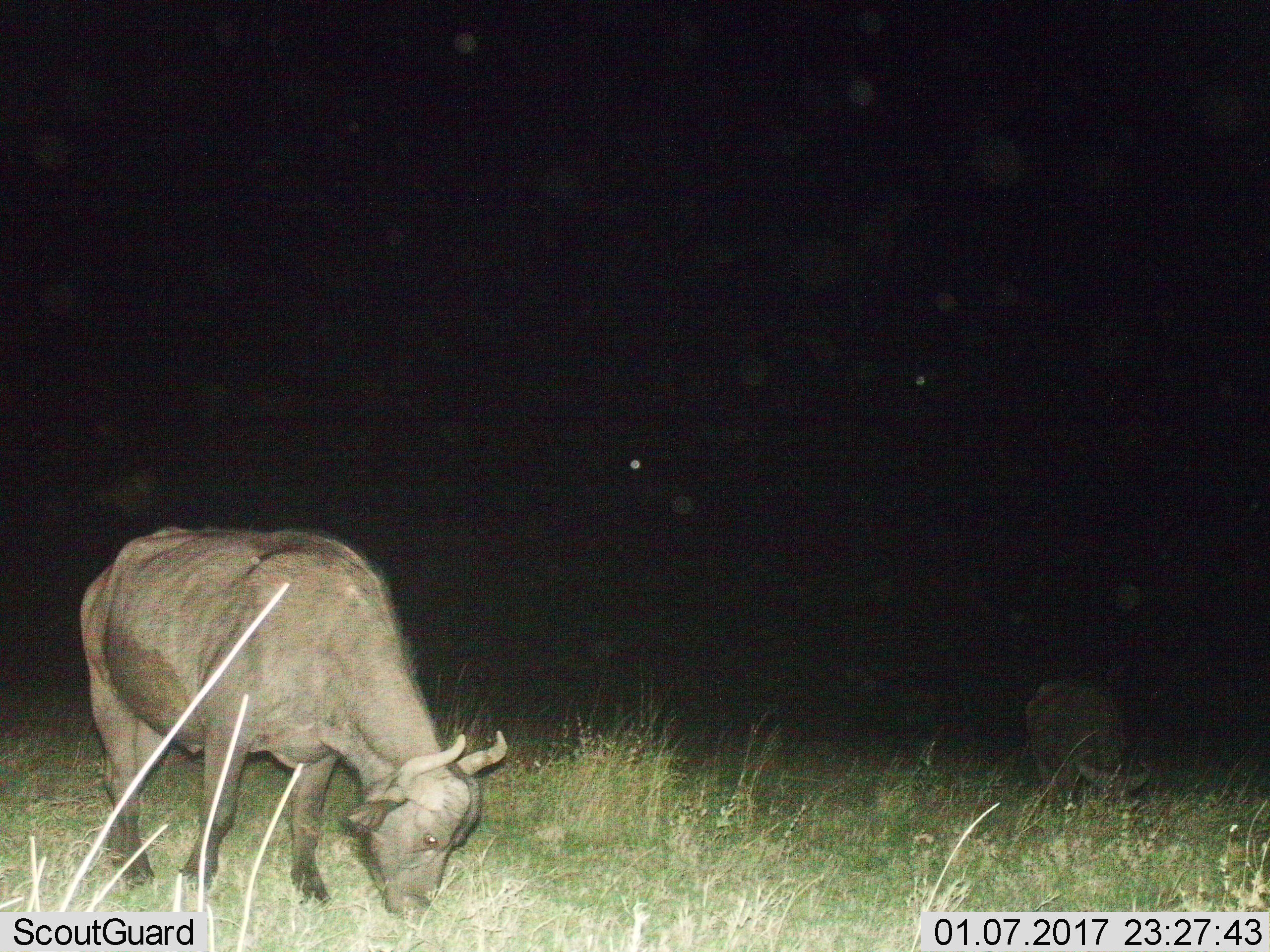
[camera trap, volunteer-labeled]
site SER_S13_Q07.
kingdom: Animalia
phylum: Chordata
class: Mammalia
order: Artiodactyla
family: Bovidae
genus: Syncerus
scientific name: Syncerus caffer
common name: african buffalo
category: buffalo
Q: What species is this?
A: Buffalo (african buffalo) (Syncerus caffer).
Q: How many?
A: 2.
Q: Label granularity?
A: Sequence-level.